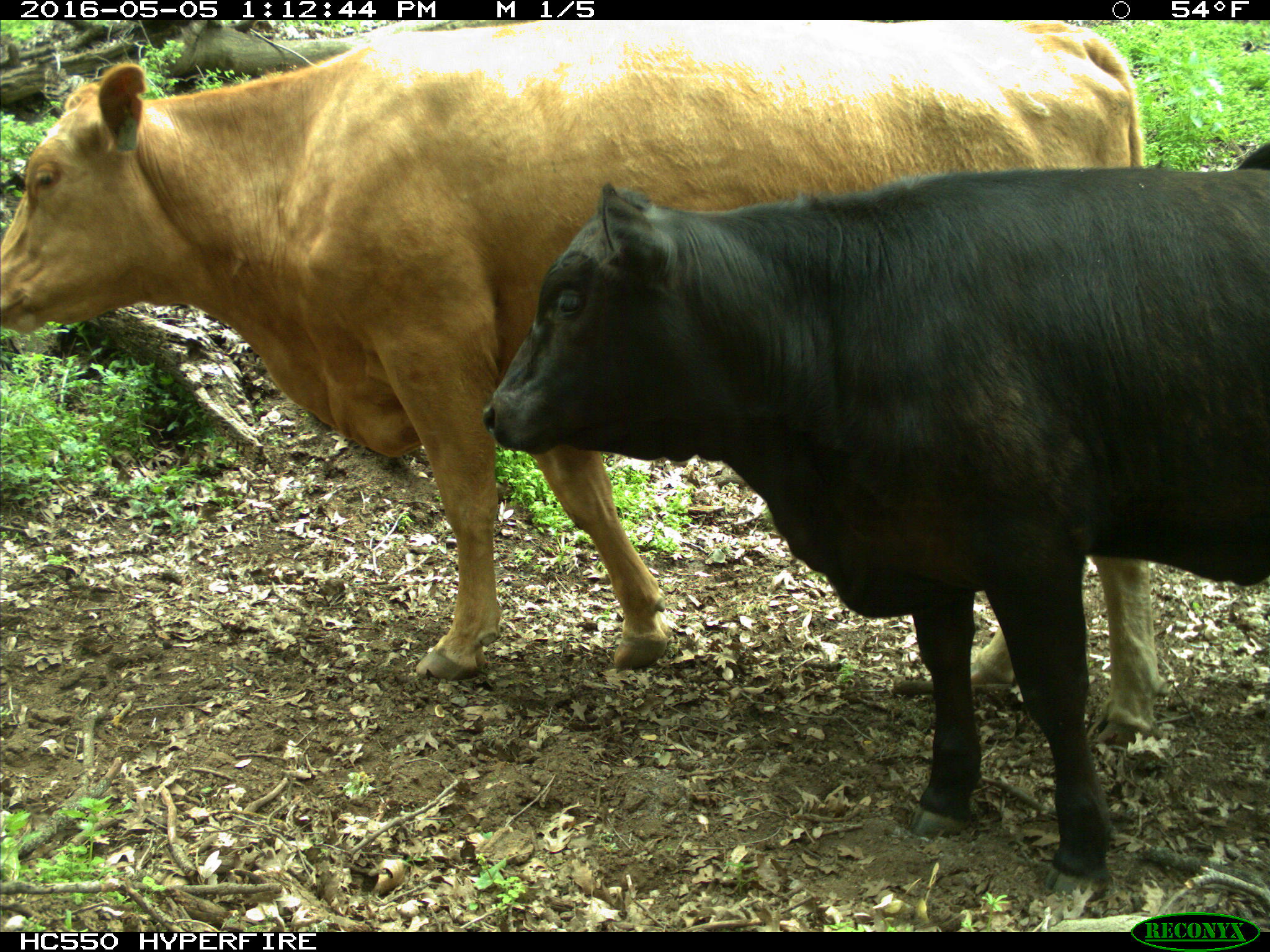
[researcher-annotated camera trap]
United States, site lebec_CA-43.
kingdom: Animalia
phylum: Chordata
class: Mammalia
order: Artiodactyla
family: Bovidae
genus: Bos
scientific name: Bos taurus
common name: domestic cow